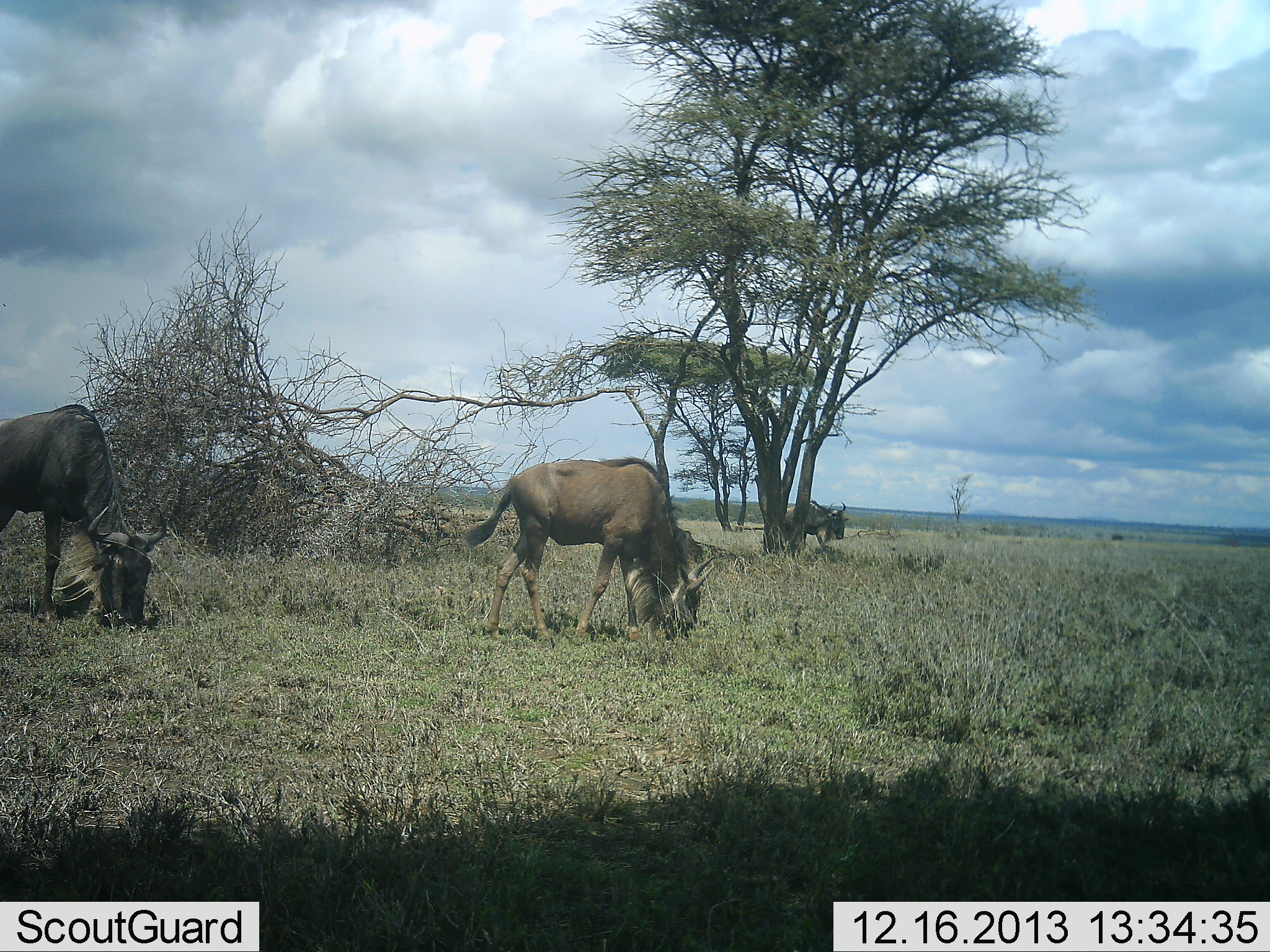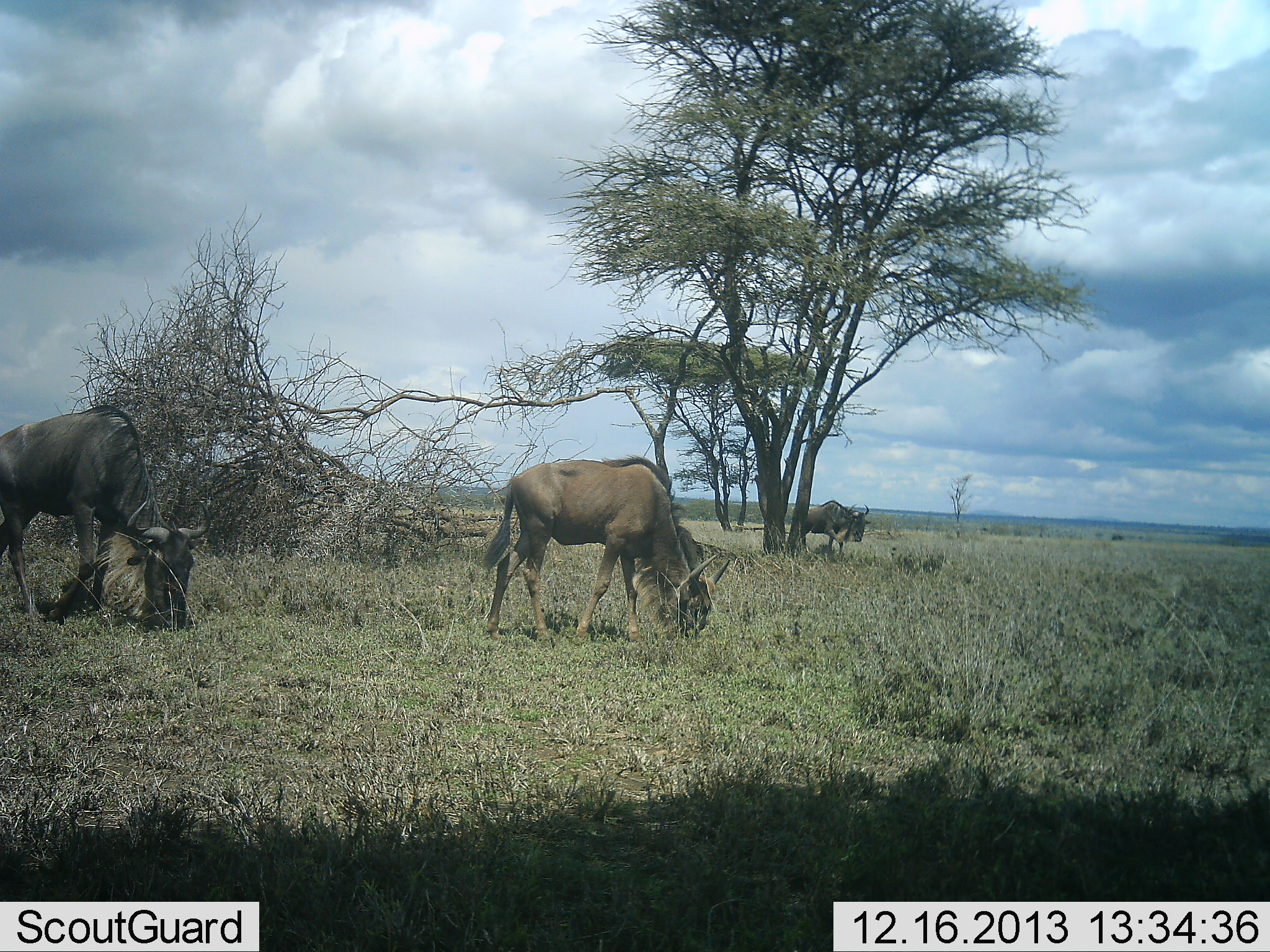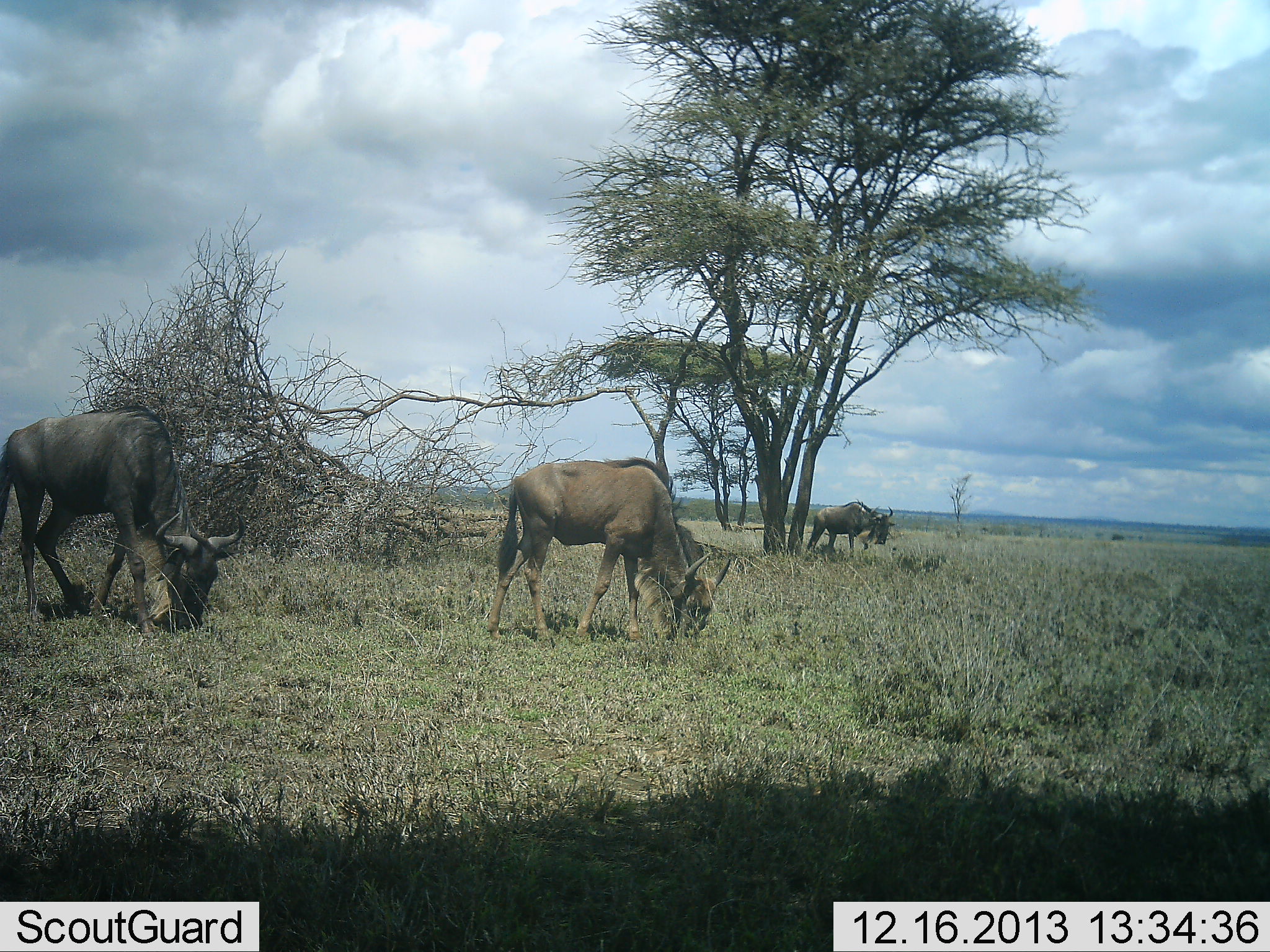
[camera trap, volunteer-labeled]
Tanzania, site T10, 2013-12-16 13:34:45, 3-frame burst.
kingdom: Animalia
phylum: Chordata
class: Mammalia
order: Artiodactyla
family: Bovidae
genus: Connochaetes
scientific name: Connochaetes taurinus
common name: blue wildebeest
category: wildebeest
Wildebeest (blue wildebeest) (Connochaetes taurinus), count 3. Behavior (volunteer vote fractions): standing 20%, resting 0%, moving 30%, interacting 0%. Young present (vote fraction): 0%. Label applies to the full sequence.